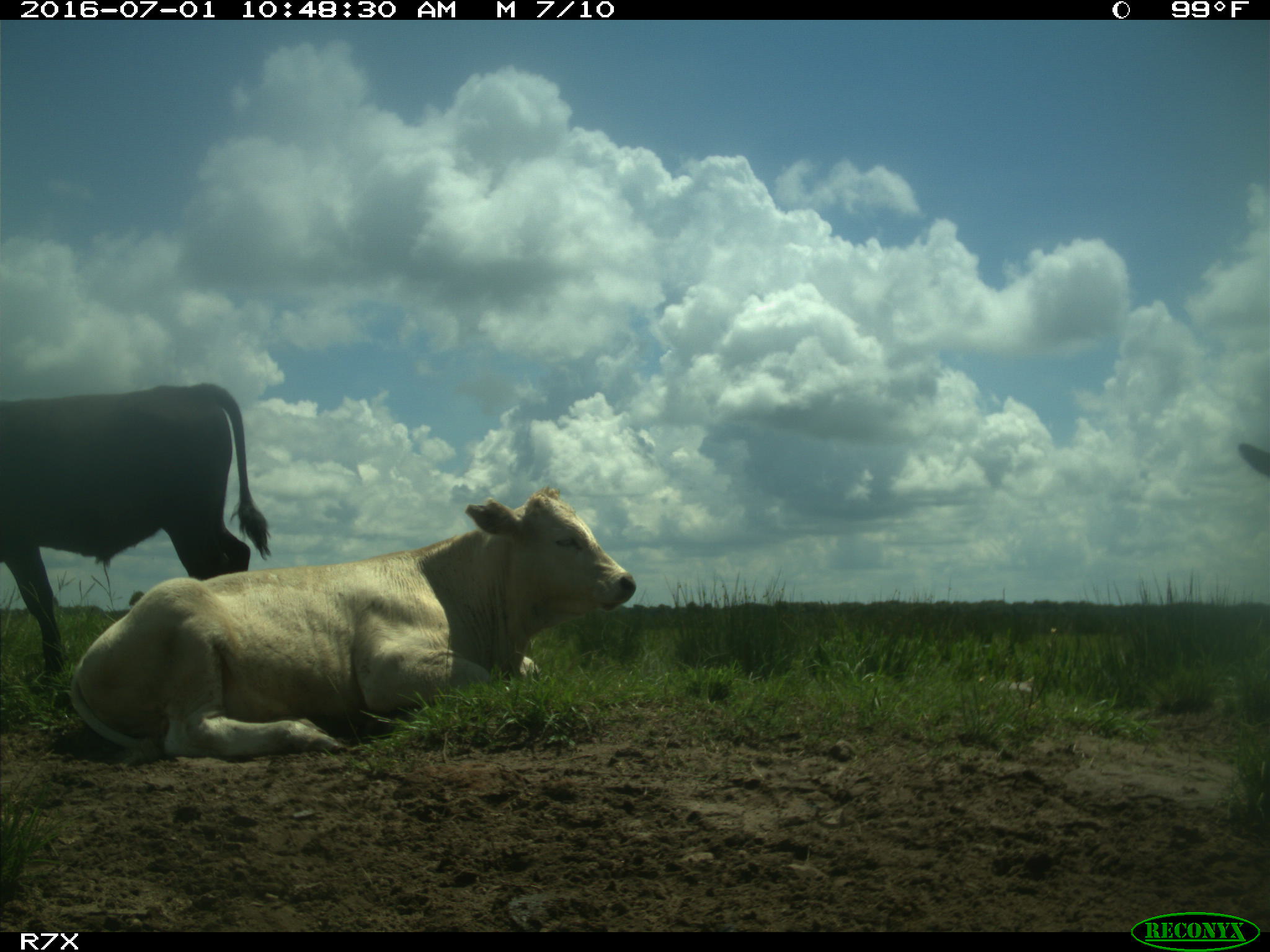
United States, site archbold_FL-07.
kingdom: Animalia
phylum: Chordata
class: Mammalia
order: Artiodactyla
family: Bovidae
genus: Bos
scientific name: Bos taurus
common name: domestic cow